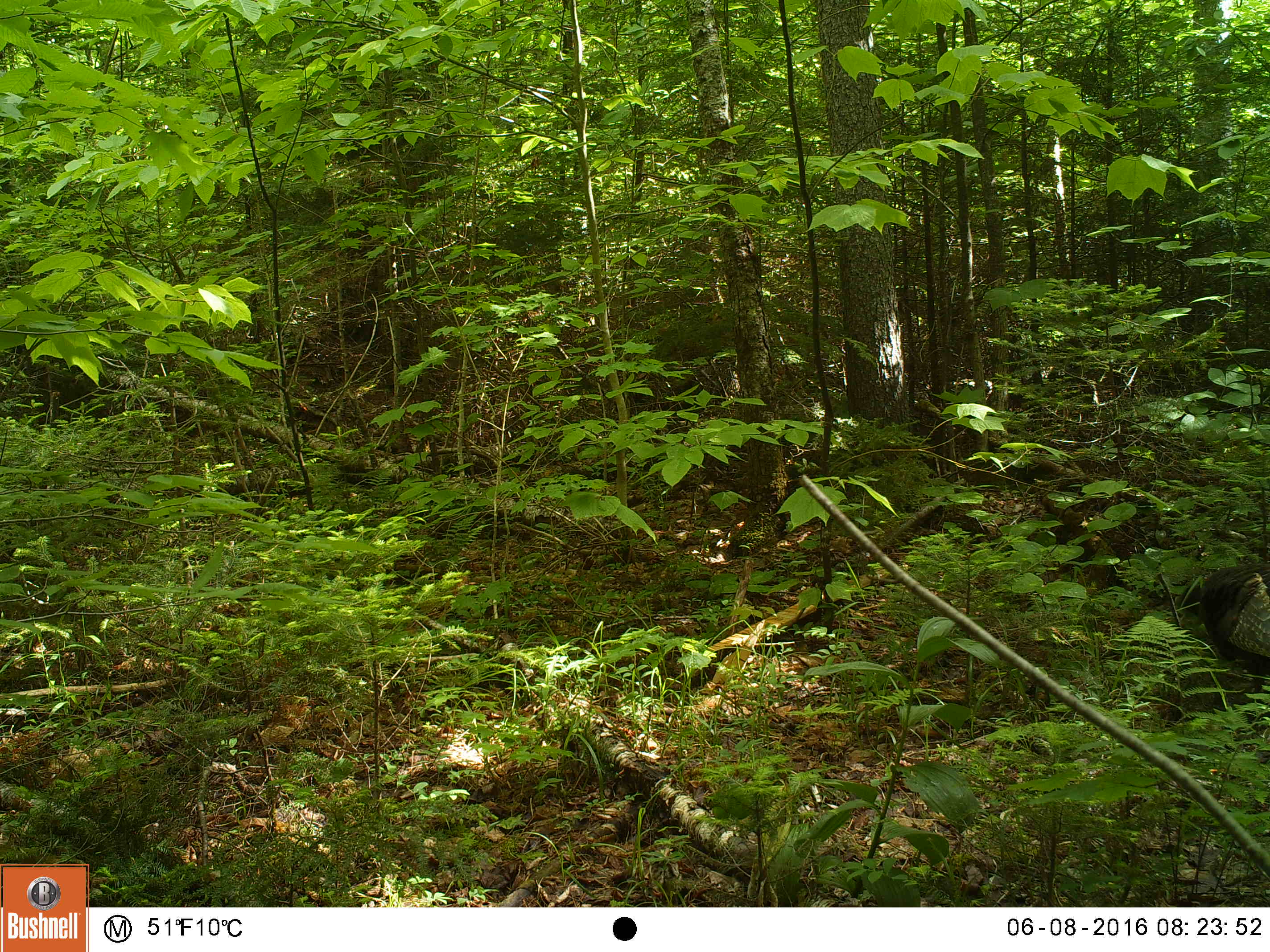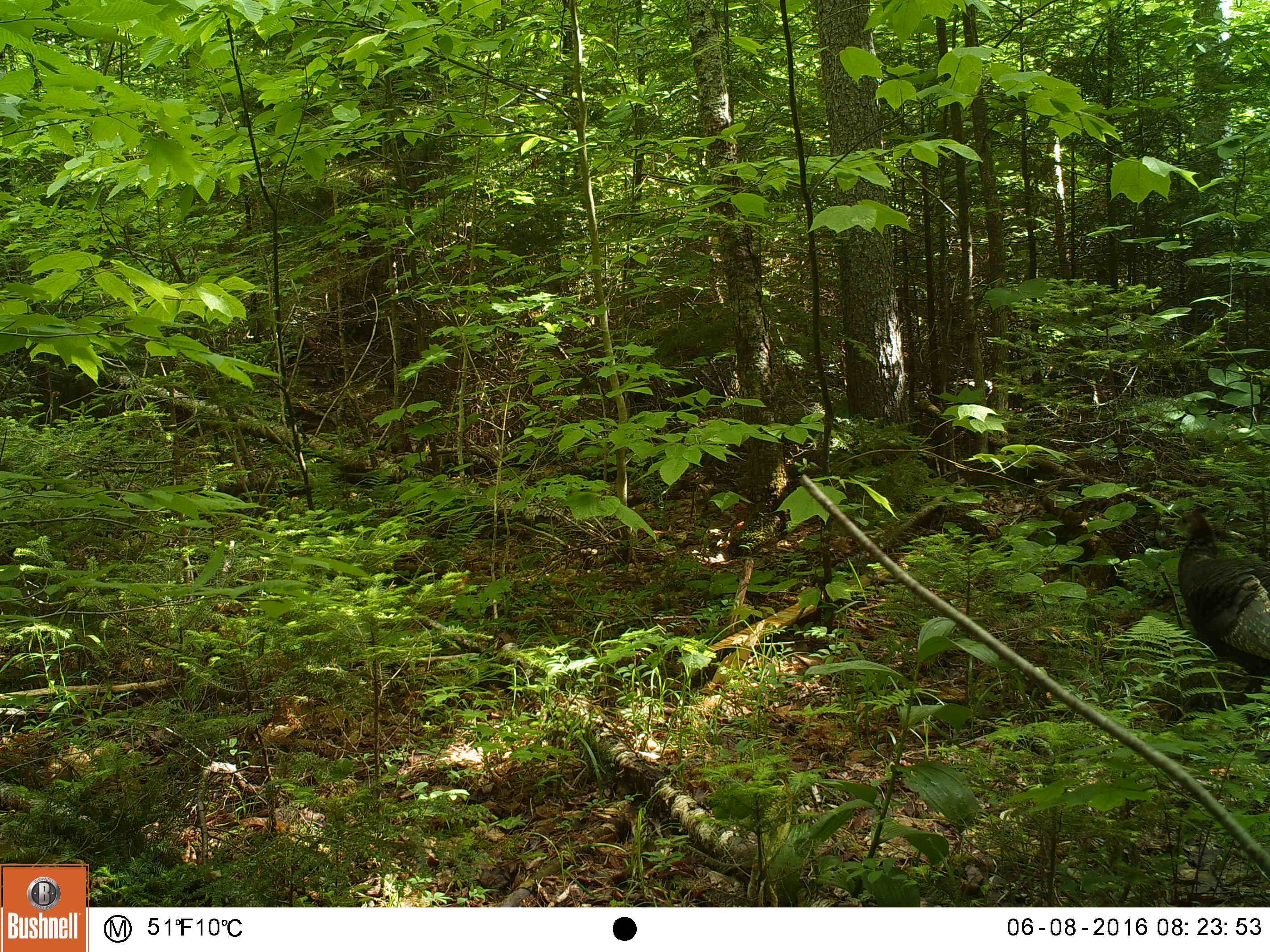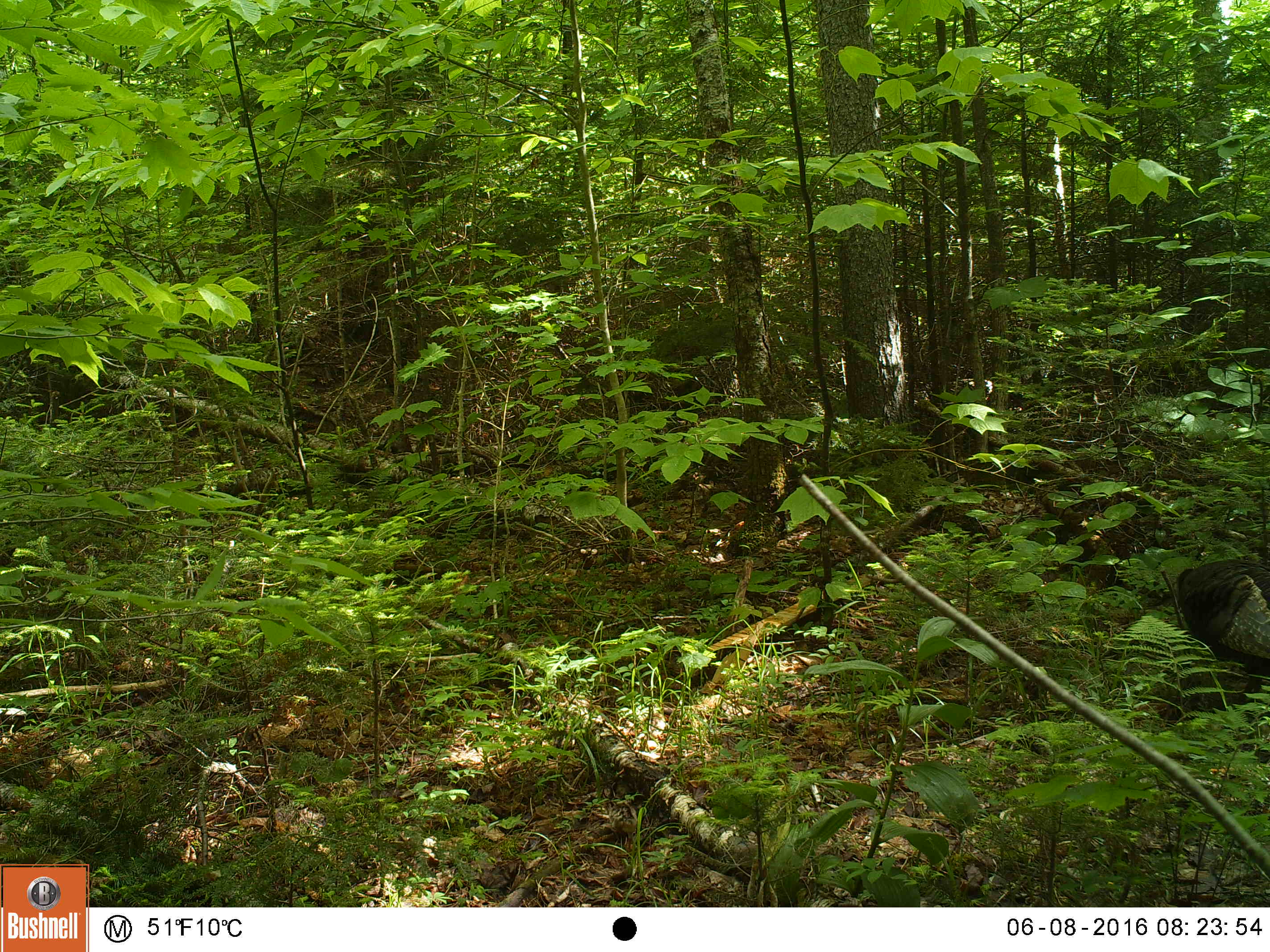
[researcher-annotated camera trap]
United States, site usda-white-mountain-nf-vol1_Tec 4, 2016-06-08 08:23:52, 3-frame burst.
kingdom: Animalia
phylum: Chordata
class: Aves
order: Galliformes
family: Phasianidae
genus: Meleagris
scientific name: Meleagris gallopavo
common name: wild turkey